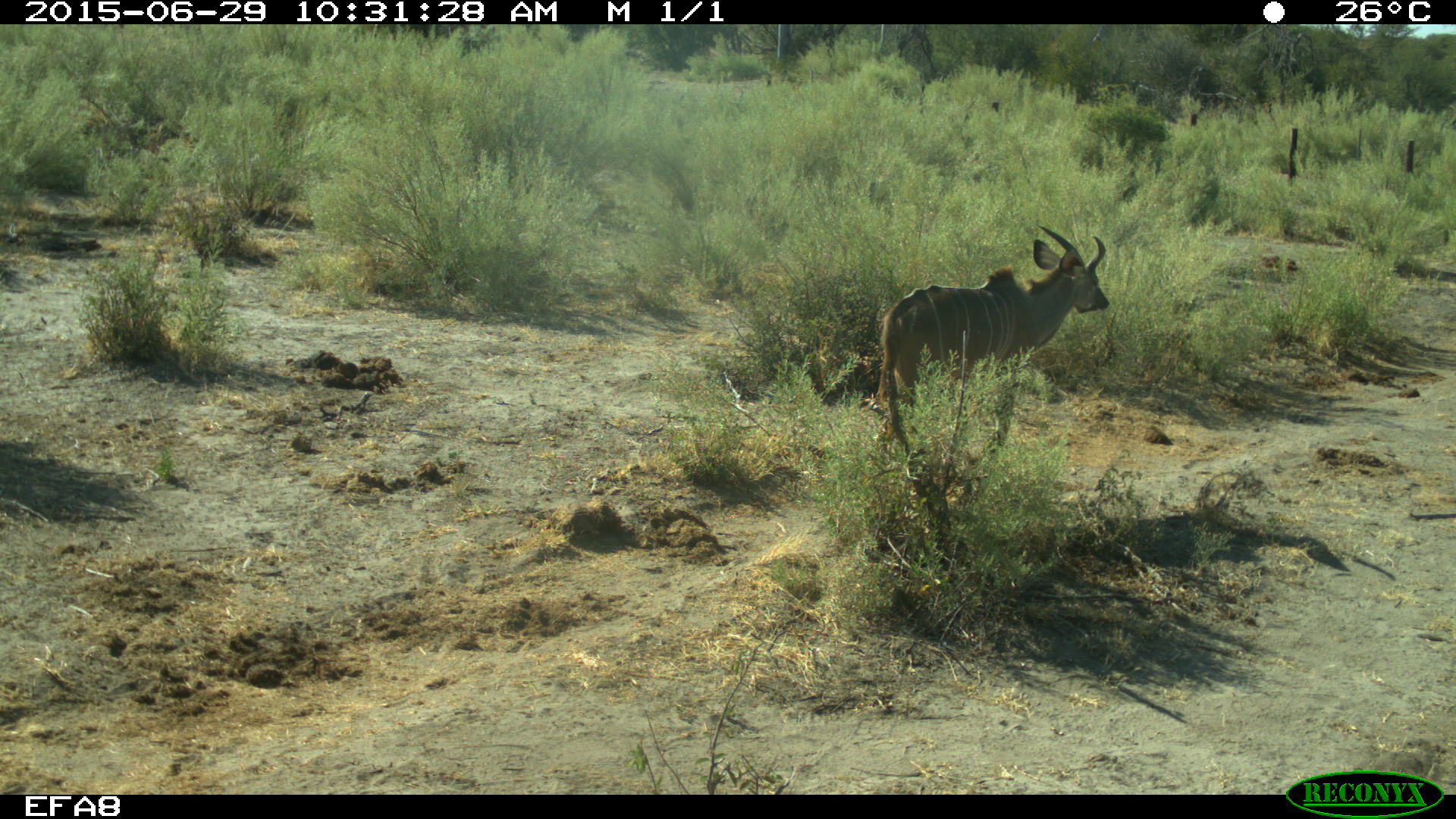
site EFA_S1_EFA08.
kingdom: Animalia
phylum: Chordata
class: Mammalia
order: Artiodactyla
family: Bovidae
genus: Tragelaphus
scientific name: Tragelaphus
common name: kudu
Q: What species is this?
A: Kudu (Tragelaphus).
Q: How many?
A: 1.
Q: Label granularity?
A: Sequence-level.